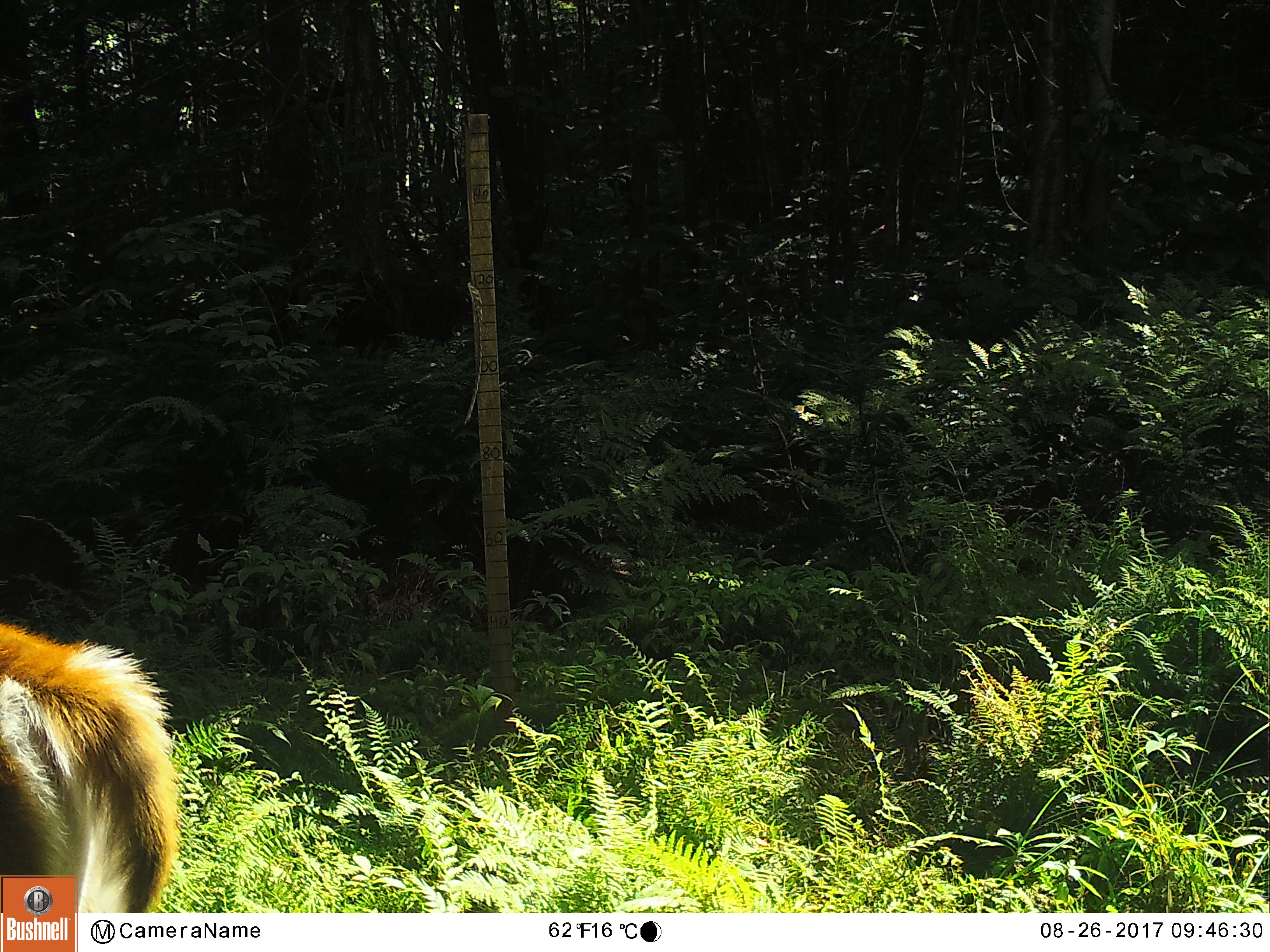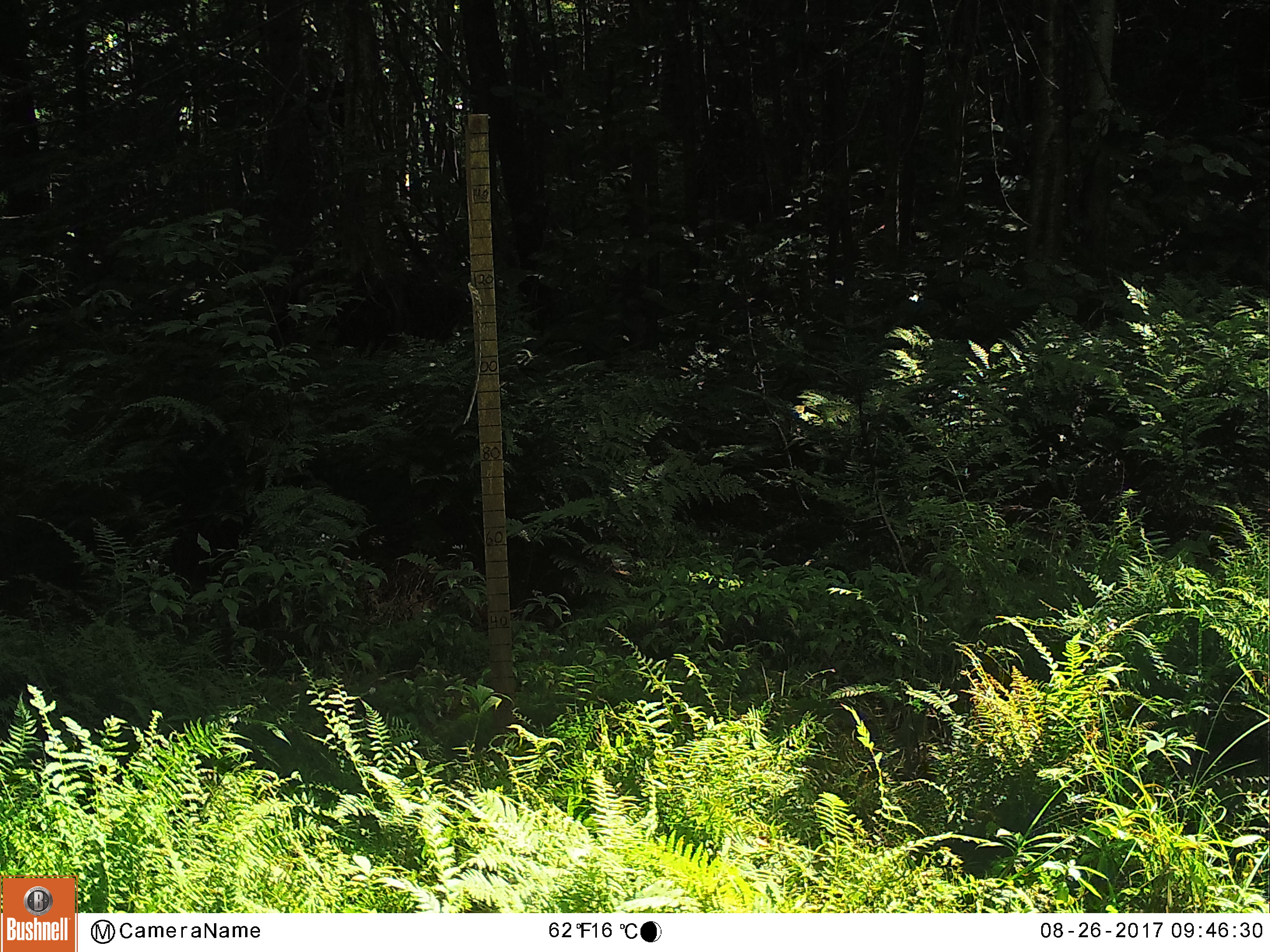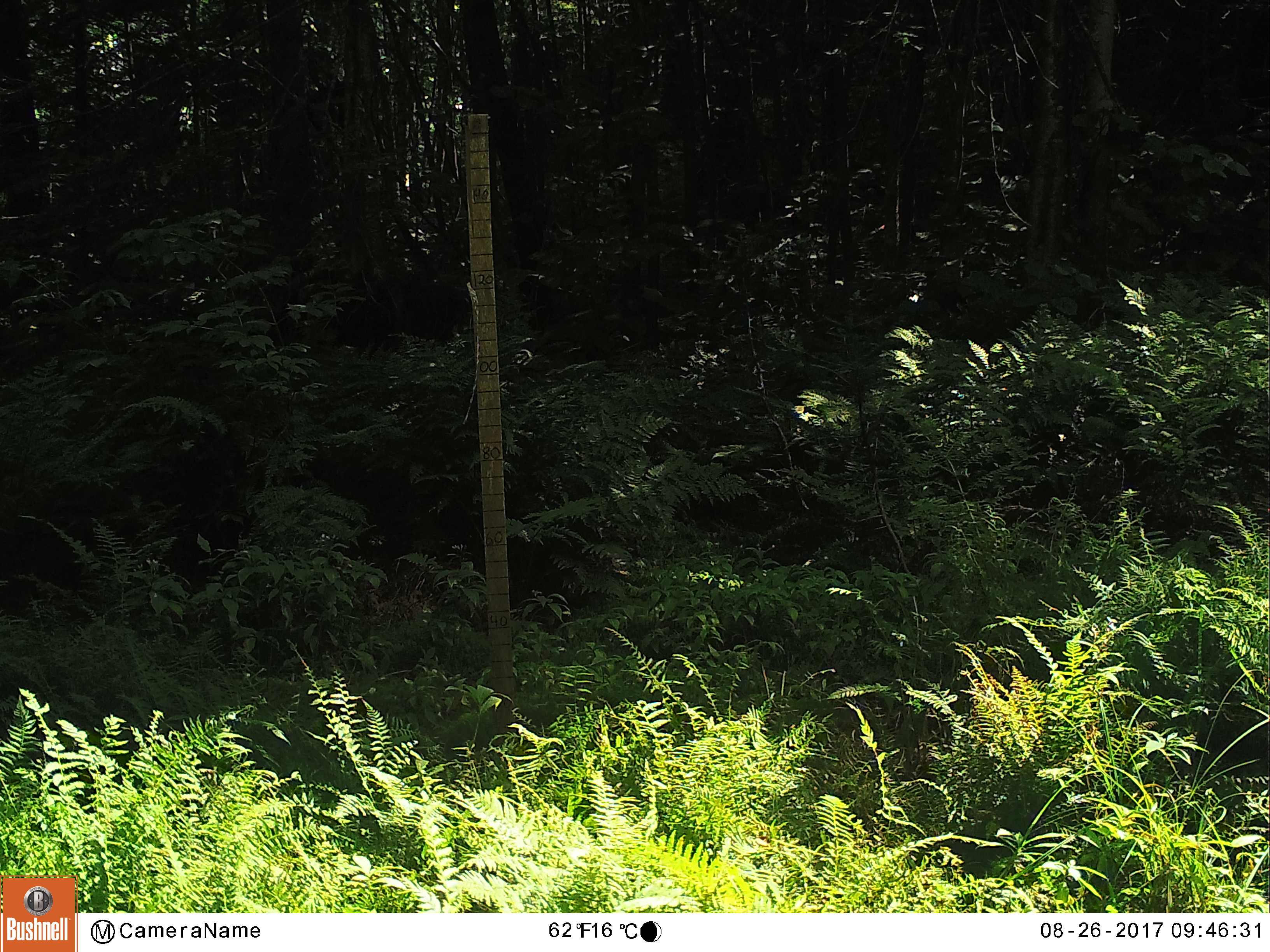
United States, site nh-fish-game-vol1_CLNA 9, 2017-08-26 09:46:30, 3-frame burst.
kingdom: Animalia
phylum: Chordata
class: Mammalia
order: Artiodactyla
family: Cervidae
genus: Odocoileus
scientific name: Odocoileus virginianus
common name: white-tailed deer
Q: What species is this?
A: White-tailed deer (Odocoileus virginianus).